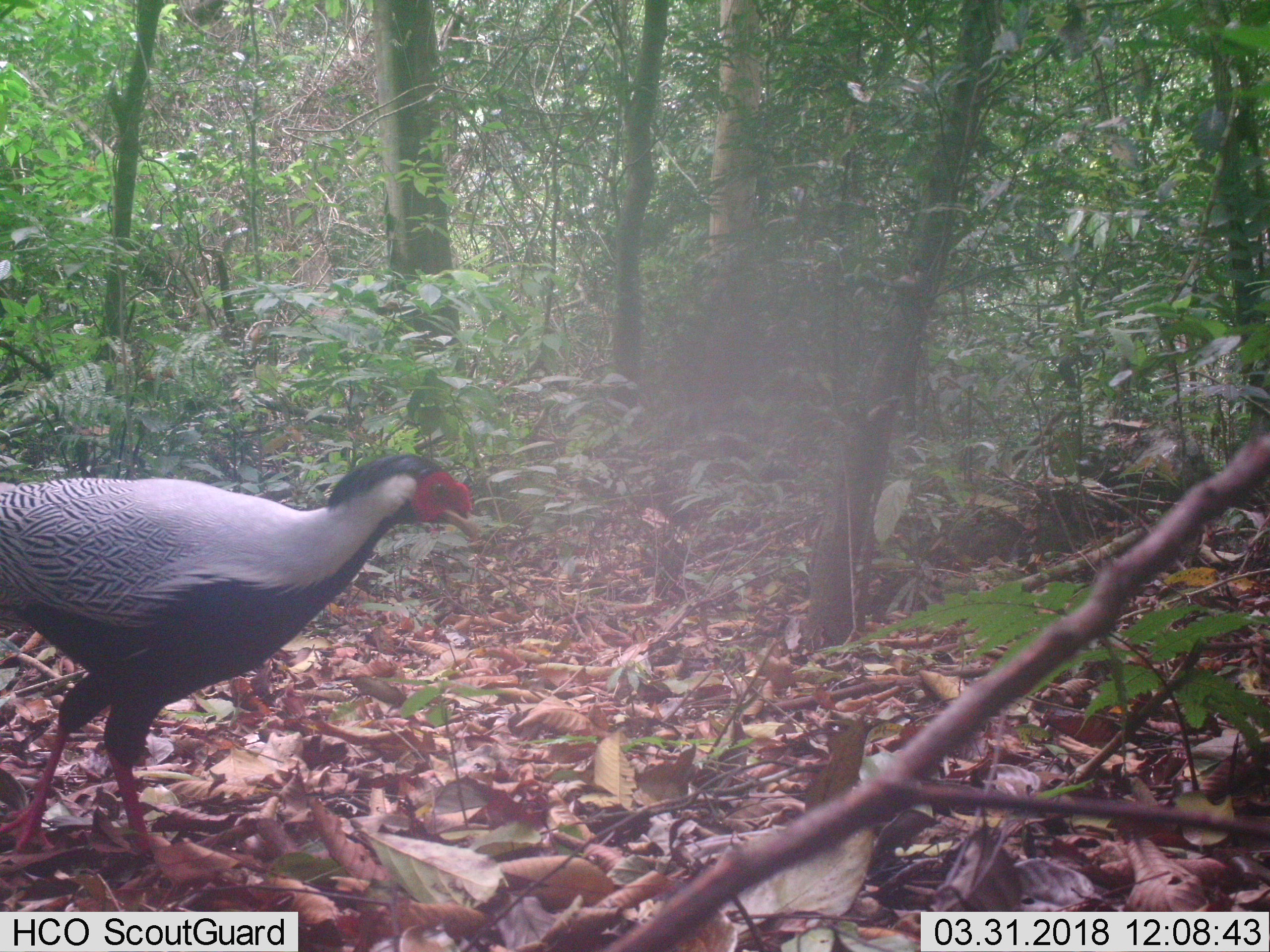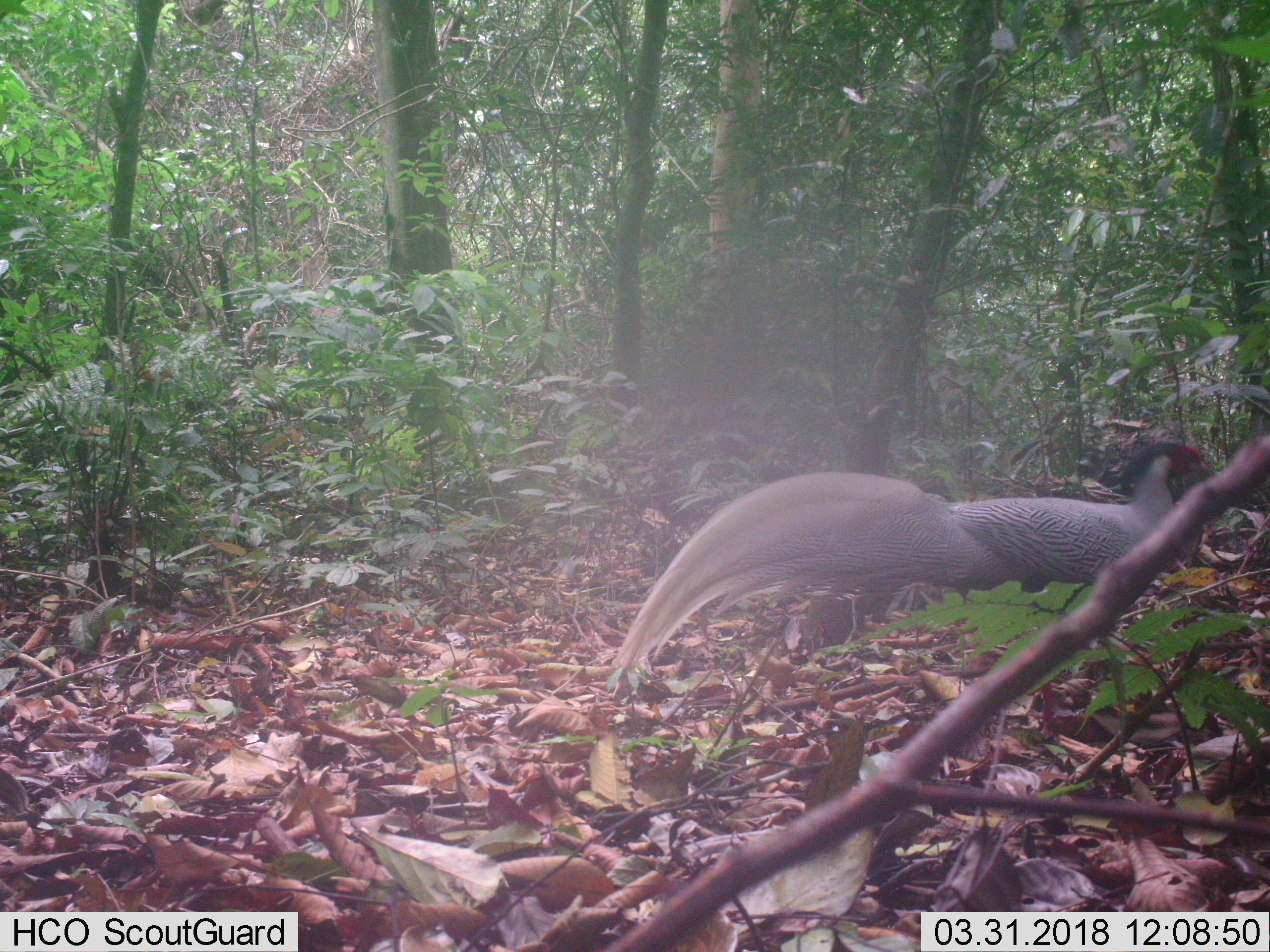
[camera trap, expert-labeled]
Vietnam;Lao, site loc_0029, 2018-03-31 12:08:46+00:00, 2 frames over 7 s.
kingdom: Animalia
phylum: Chordata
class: Aves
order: Galliformes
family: Phasianidae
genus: Lophura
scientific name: Lophura nycthemera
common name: silver pheasant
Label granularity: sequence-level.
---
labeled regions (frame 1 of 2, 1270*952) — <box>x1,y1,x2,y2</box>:
silver pheasant: <box>0,451,481,862</box>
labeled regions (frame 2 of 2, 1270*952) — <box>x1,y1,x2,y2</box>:
silver pheasant: <box>608,443,1216,745</box>